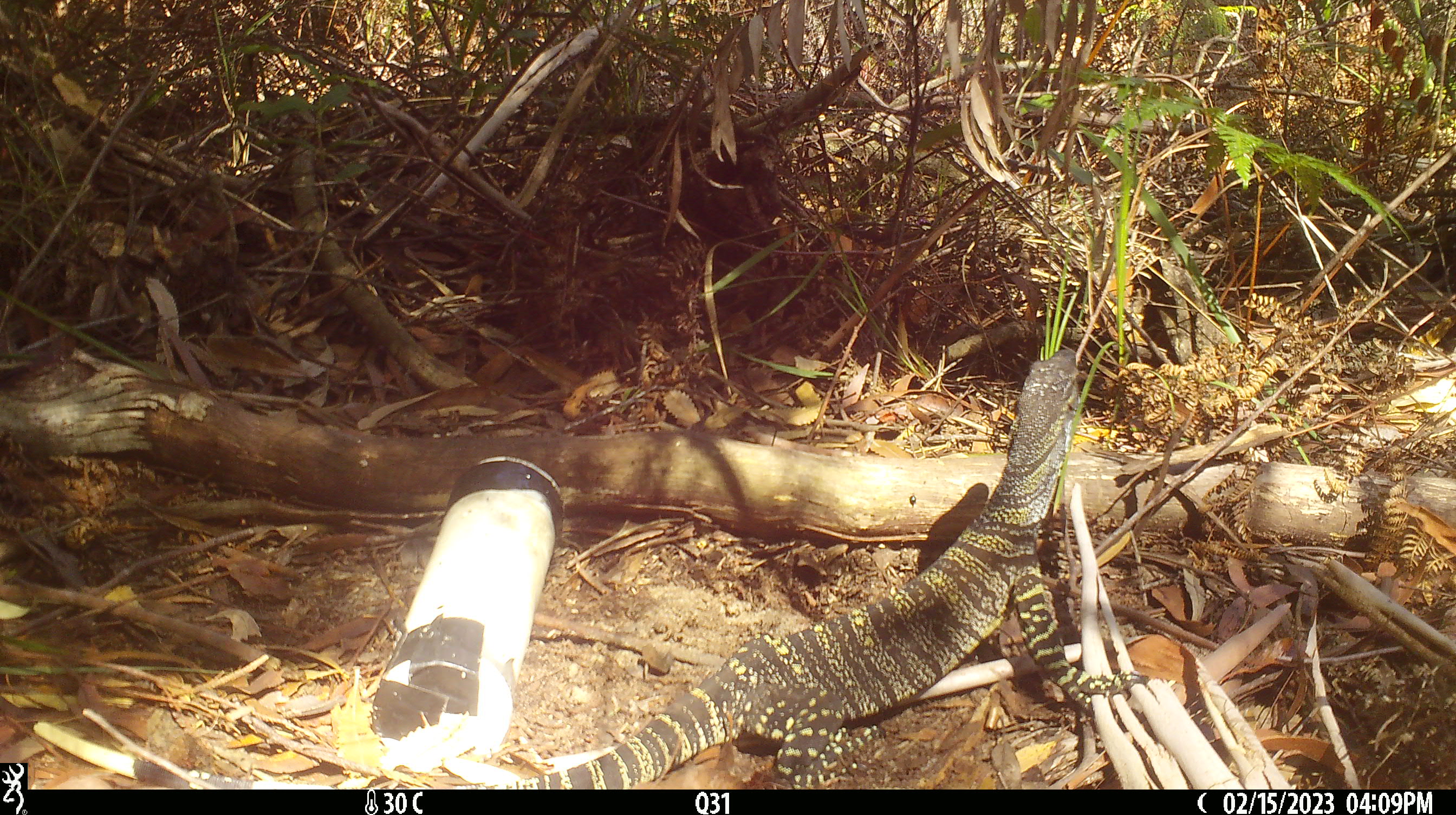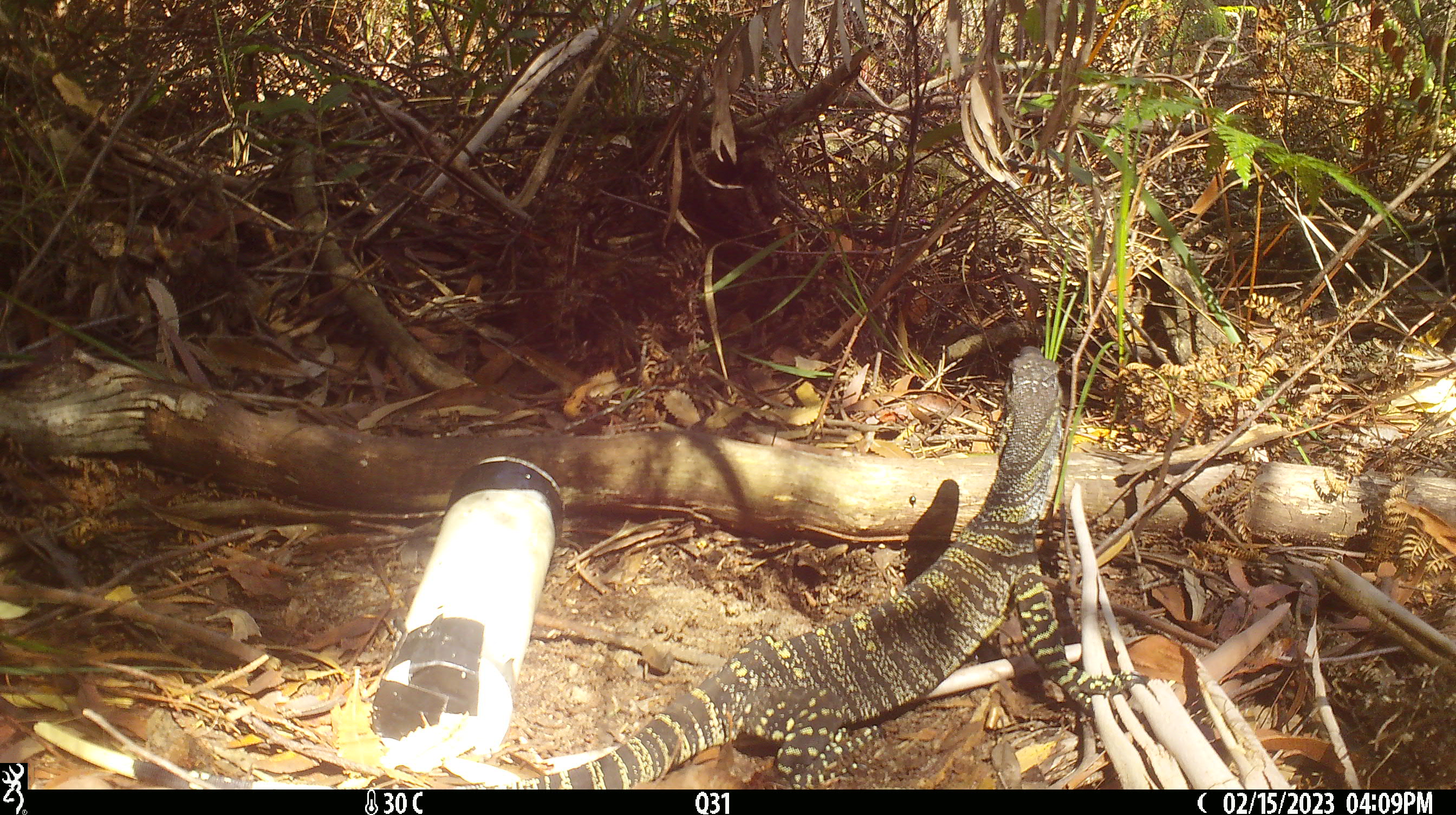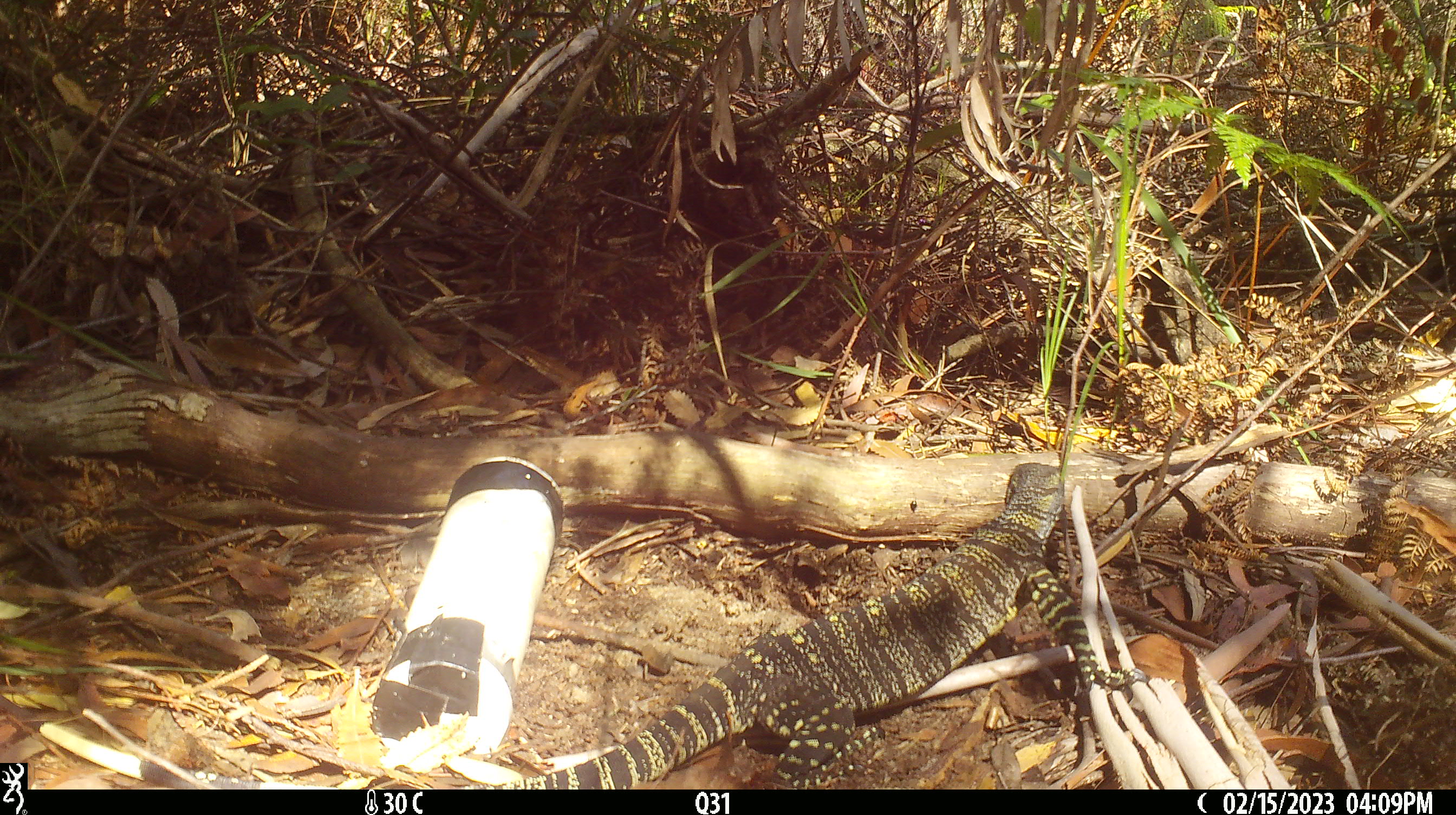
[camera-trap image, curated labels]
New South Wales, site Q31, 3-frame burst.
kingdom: Animalia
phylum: Chordata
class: Reptilia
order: Squamata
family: Varanidae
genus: Varanus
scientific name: Varanus varius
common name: lace monitor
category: goanna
Goanna (lace monitor) (Varanus varius).